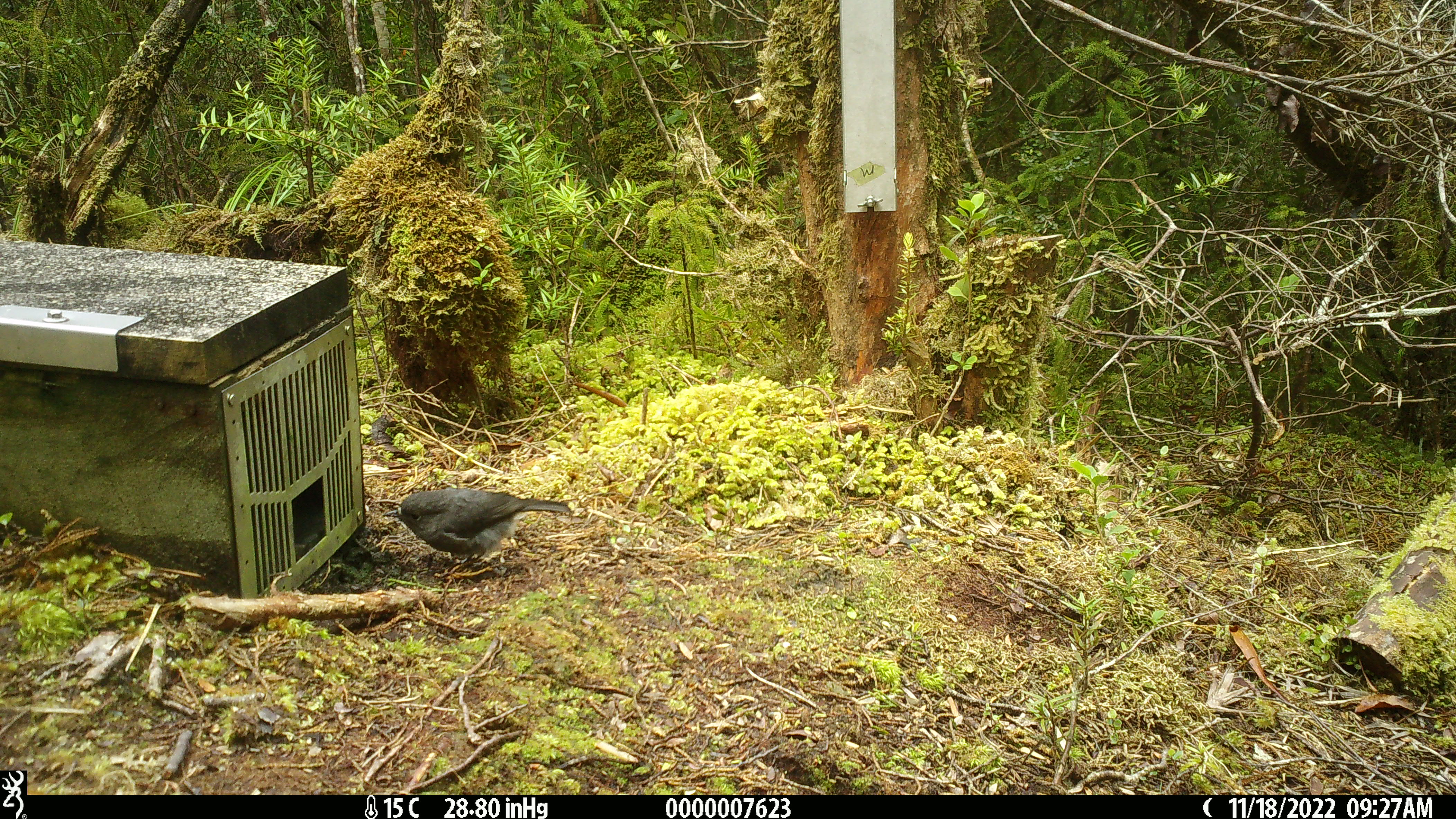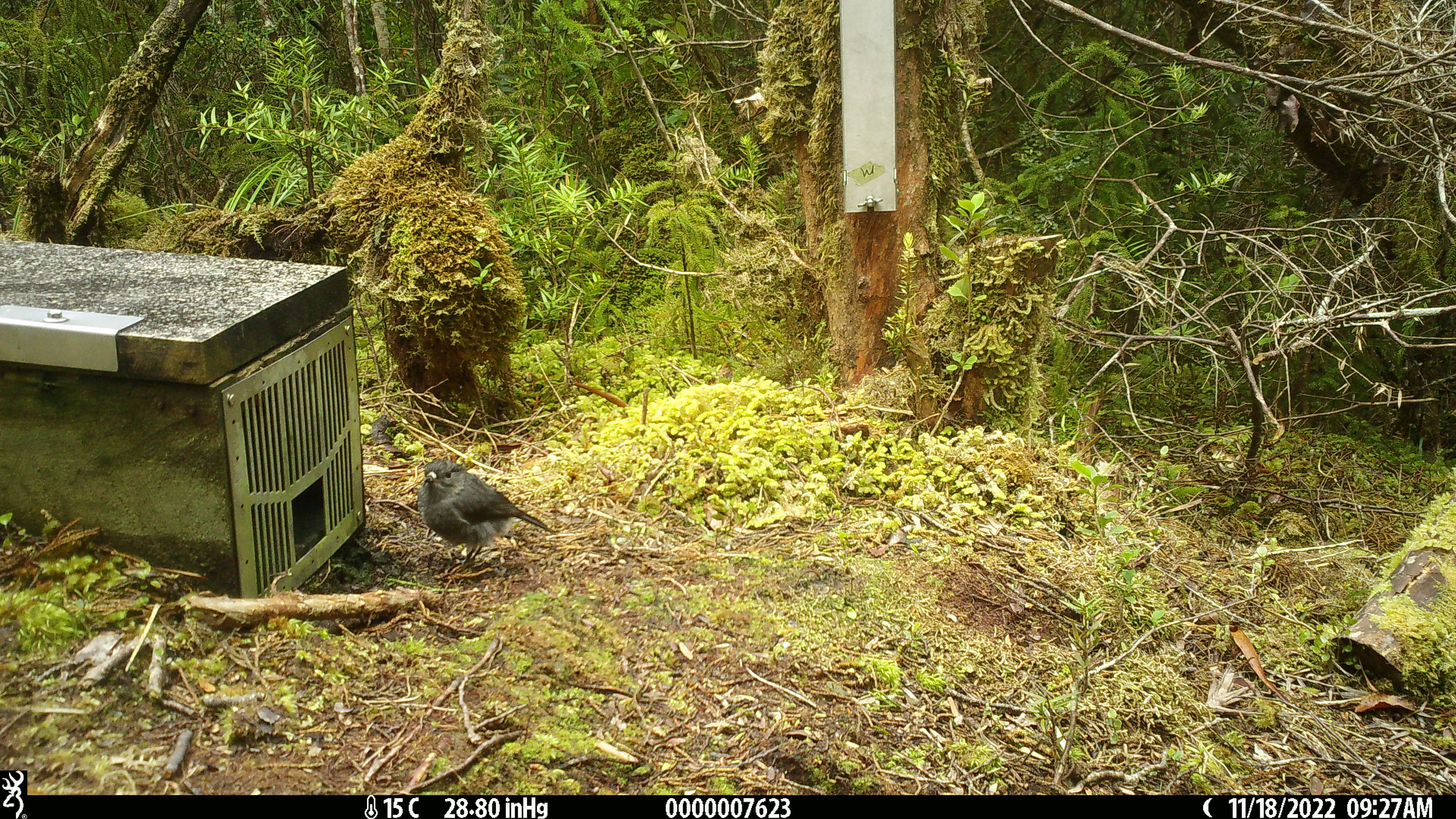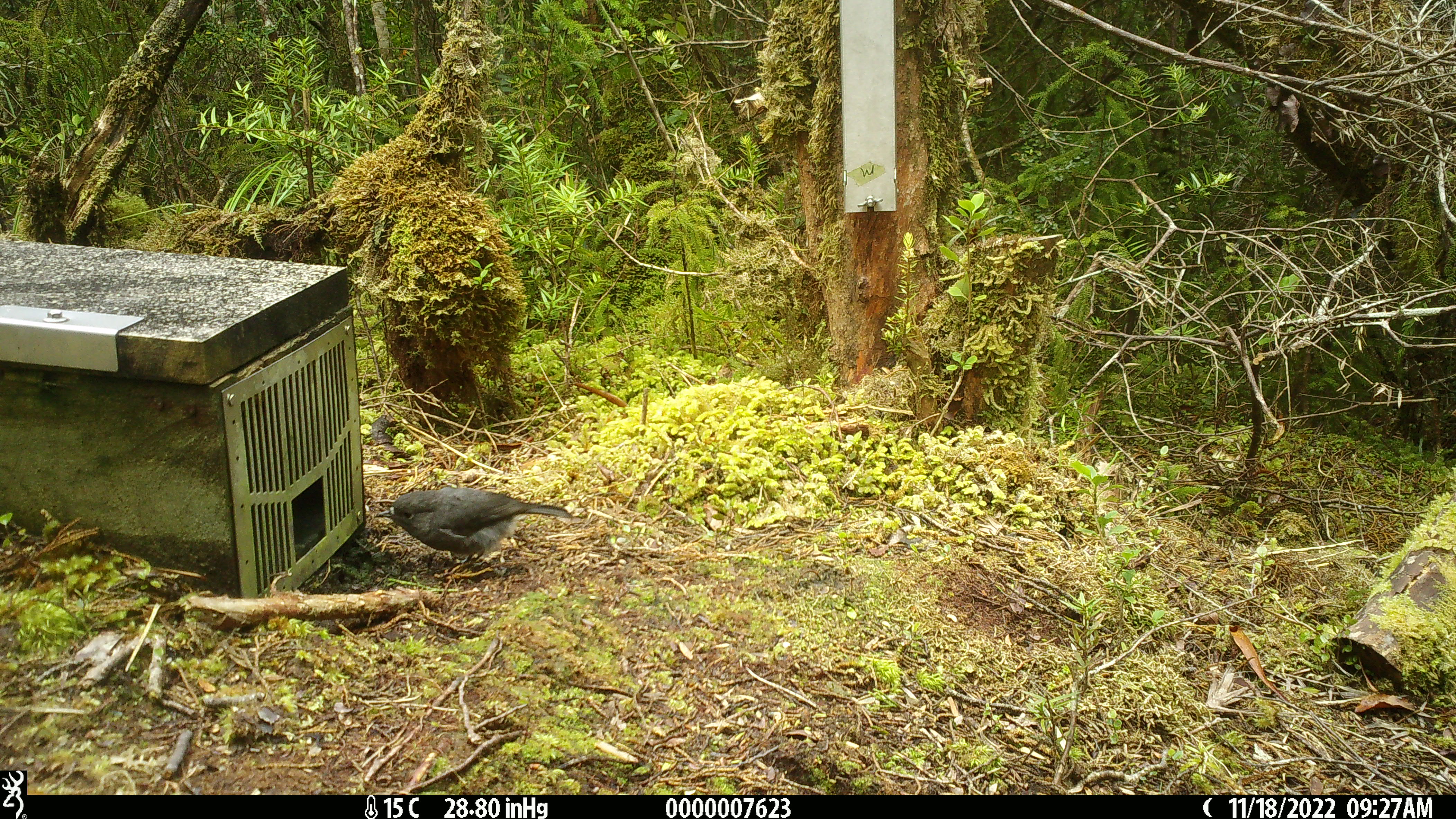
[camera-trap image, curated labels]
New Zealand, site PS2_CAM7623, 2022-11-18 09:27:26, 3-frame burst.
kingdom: Animalia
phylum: Chordata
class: Aves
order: Passeriformes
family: Petroicidae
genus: Petroica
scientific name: Petroica australis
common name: new zealand robin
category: robin